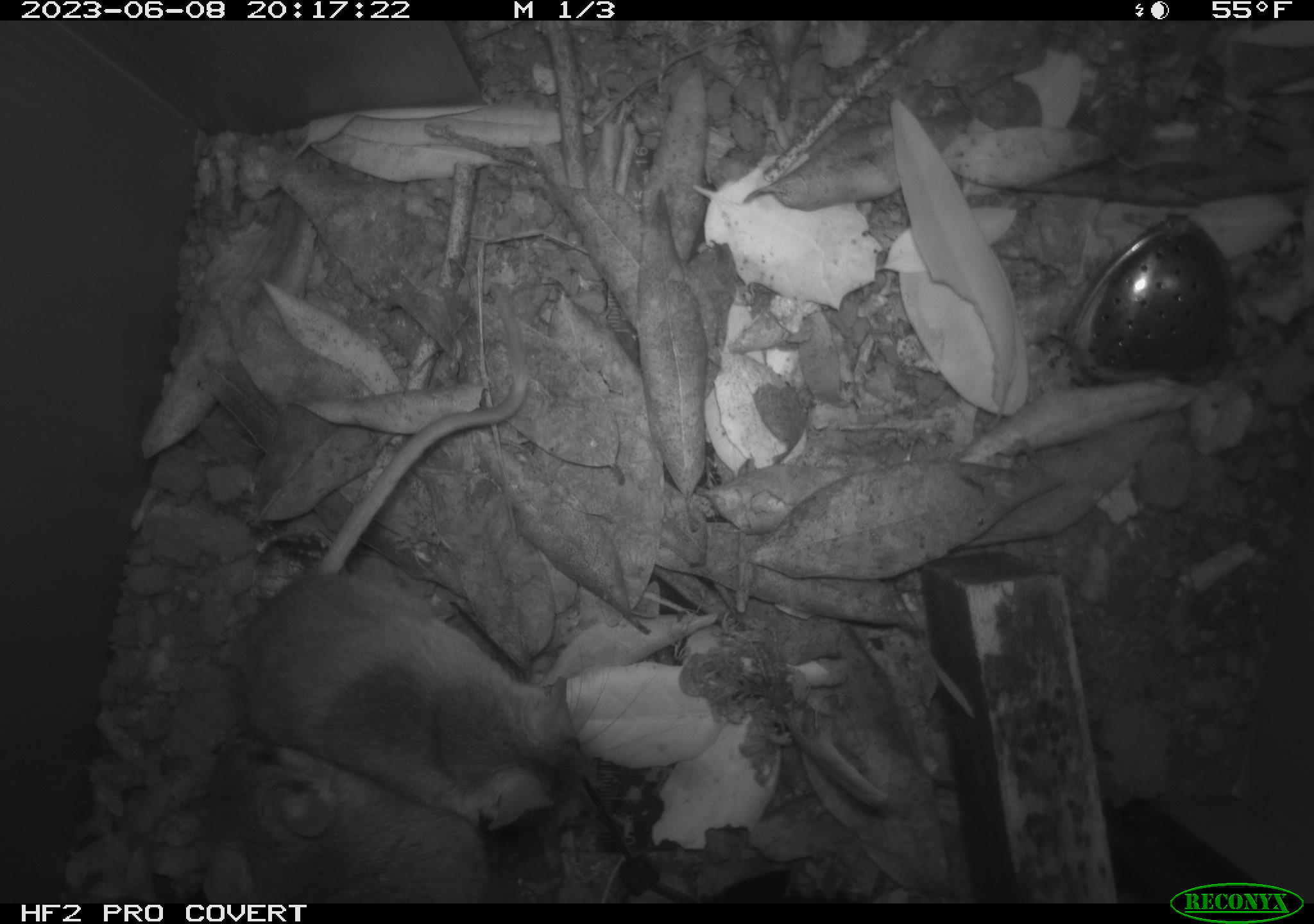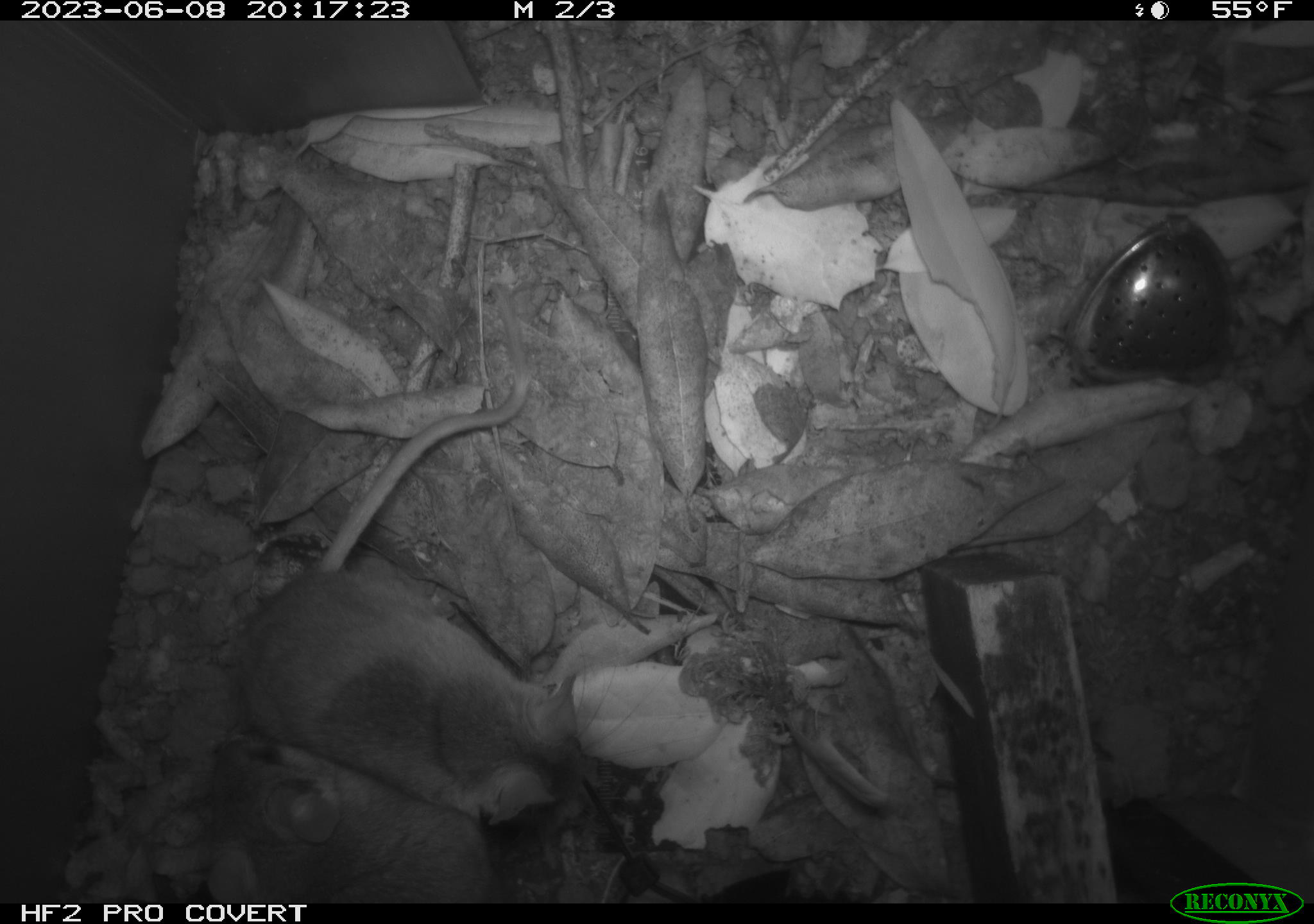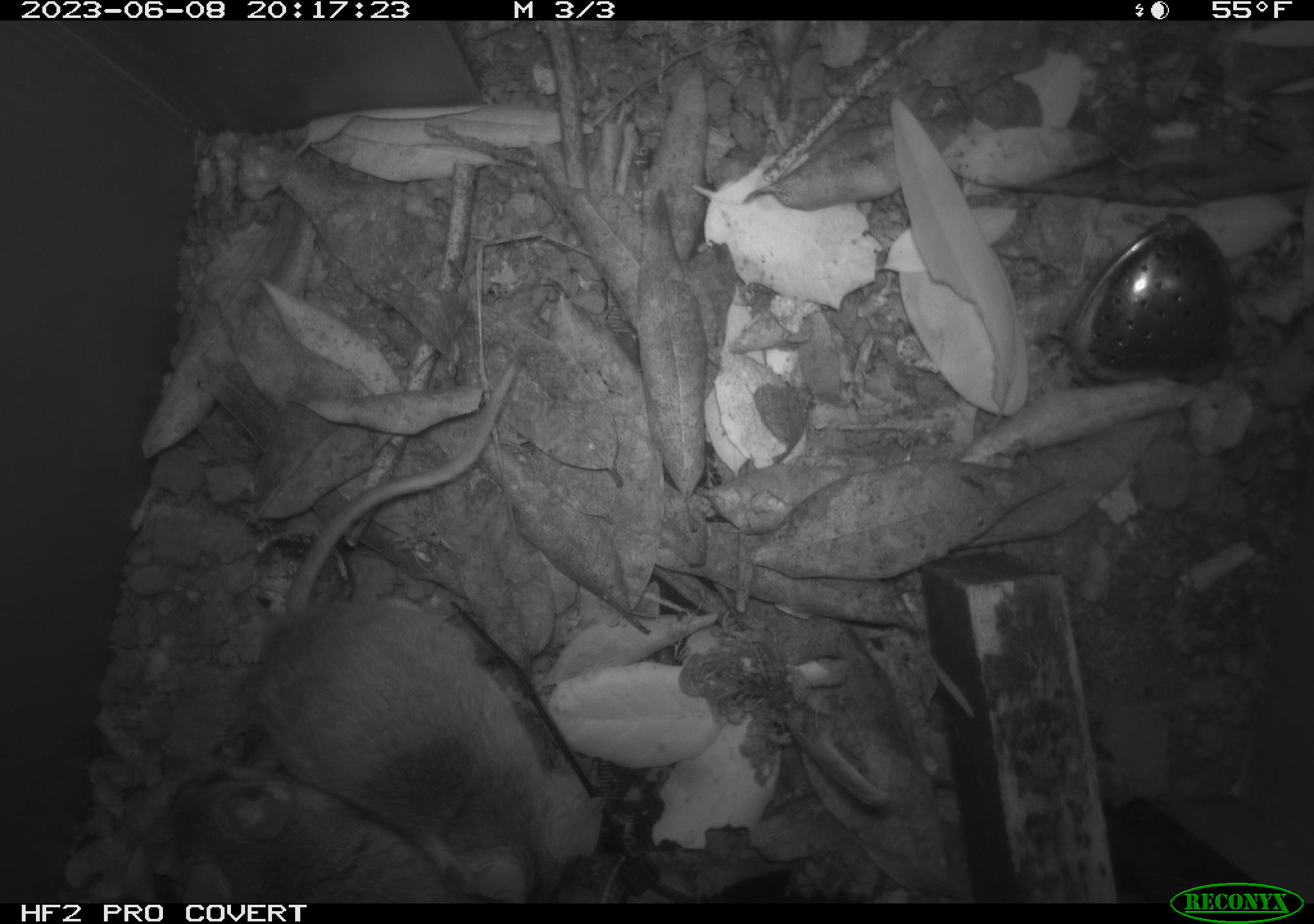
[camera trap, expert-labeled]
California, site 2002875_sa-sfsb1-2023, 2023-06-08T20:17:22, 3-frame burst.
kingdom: Animalia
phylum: Chordata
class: Mammalia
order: Rodentia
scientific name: Rodentia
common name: mouse species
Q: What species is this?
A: Mouse species (Rodentia).